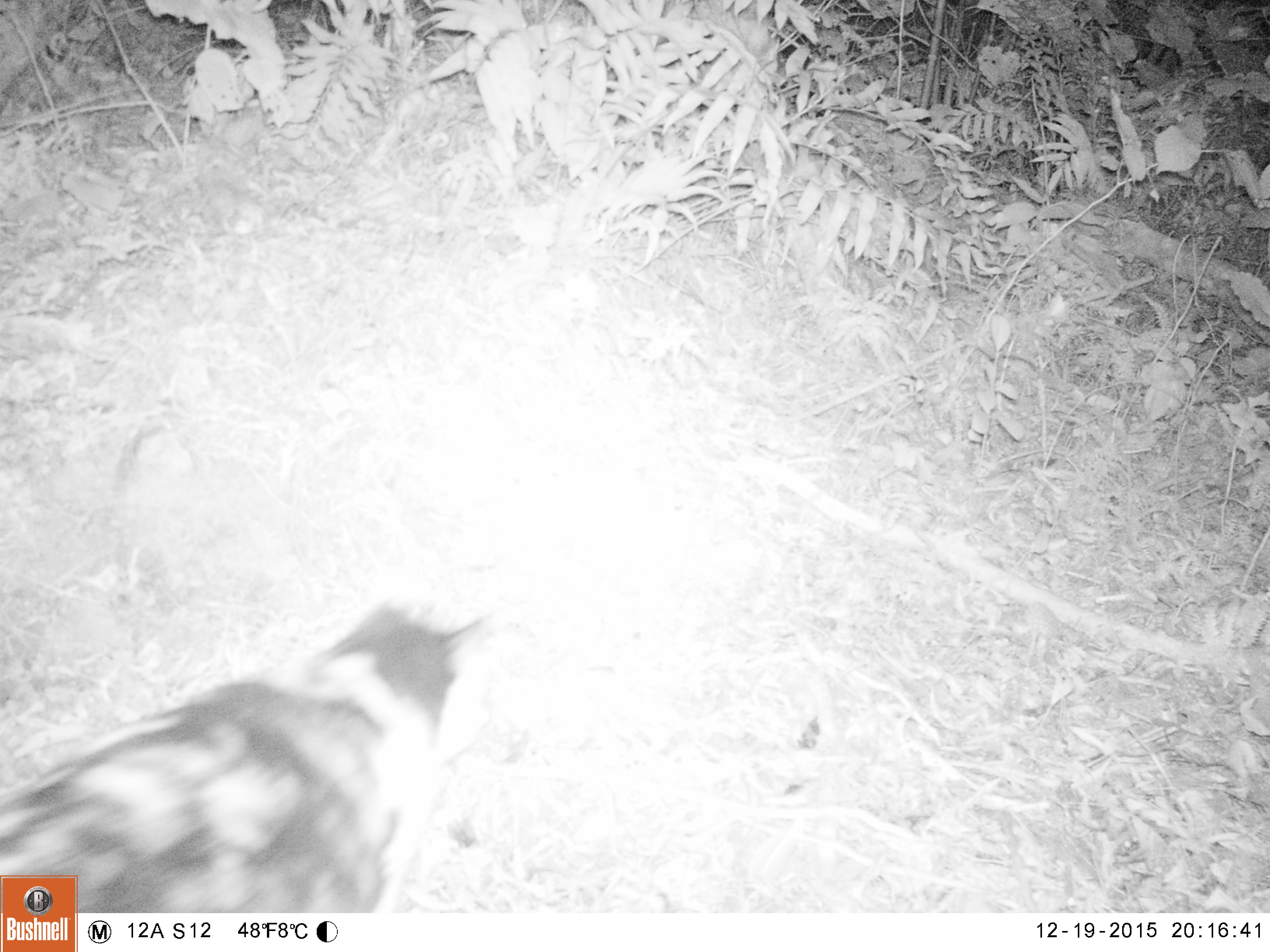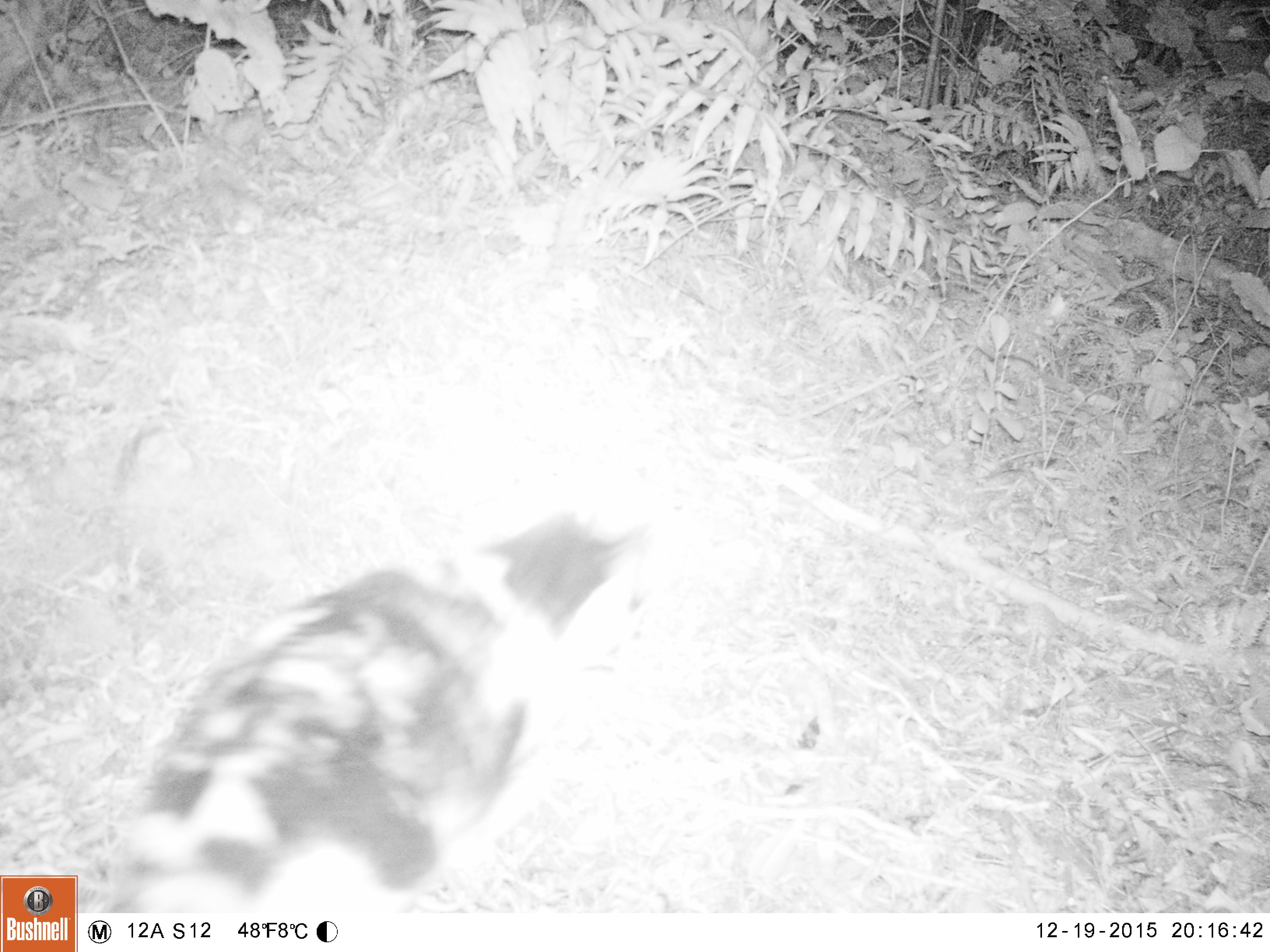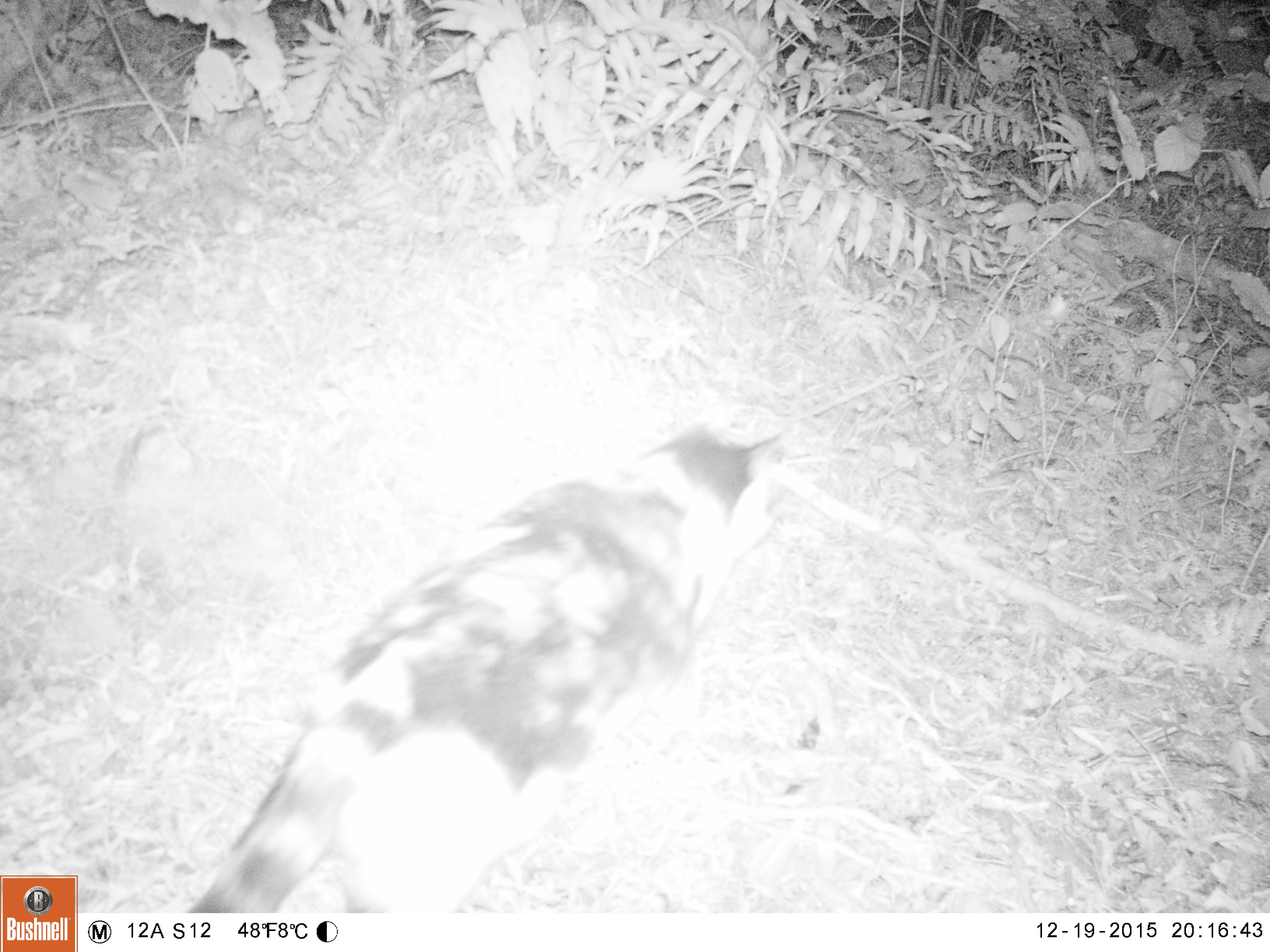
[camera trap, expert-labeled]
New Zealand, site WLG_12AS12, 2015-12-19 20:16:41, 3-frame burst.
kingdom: Animalia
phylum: Chordata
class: Mammalia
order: Carnivora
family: Felidae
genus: Felis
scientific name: Felis catus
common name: domestic cat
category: cat